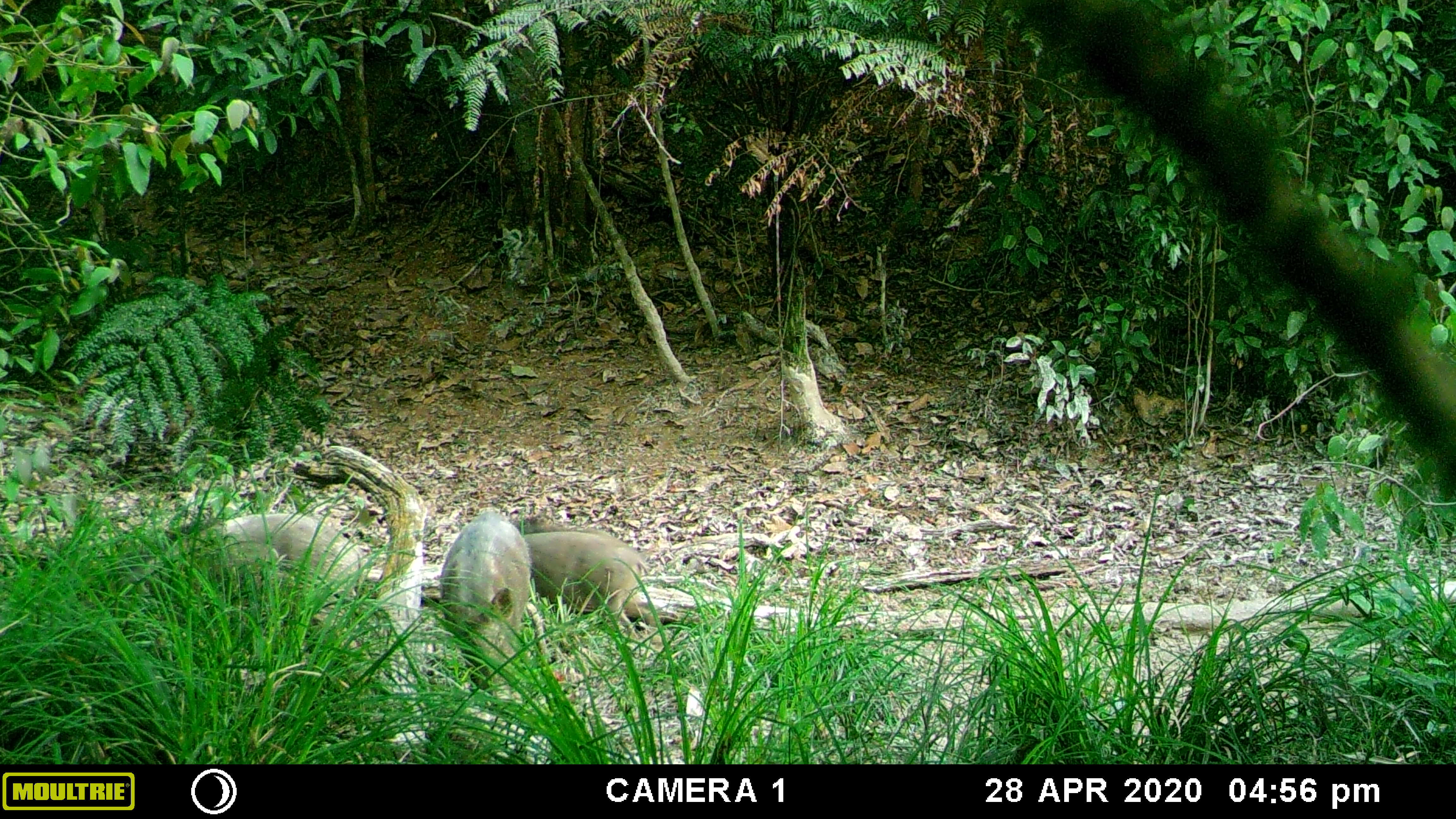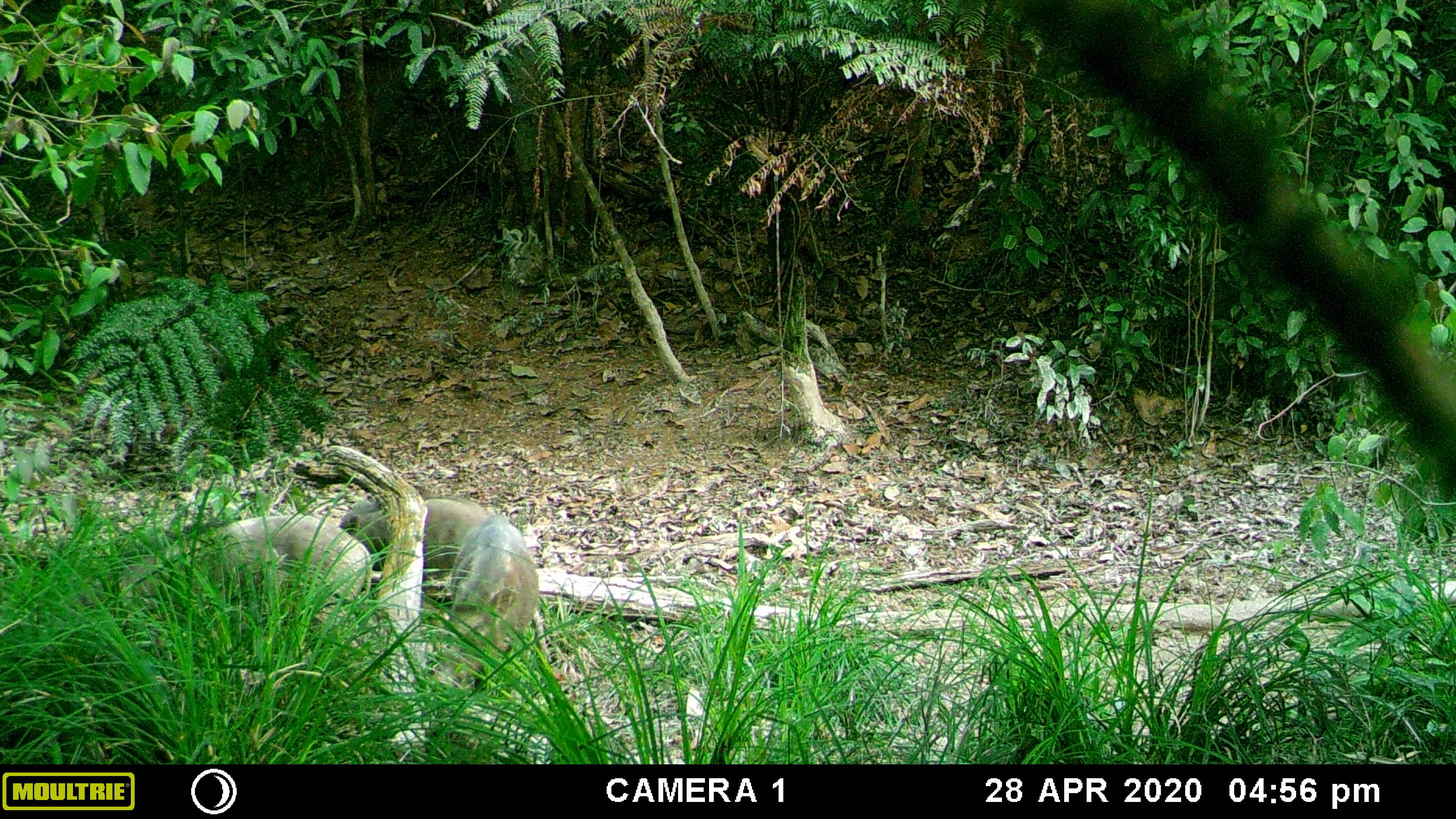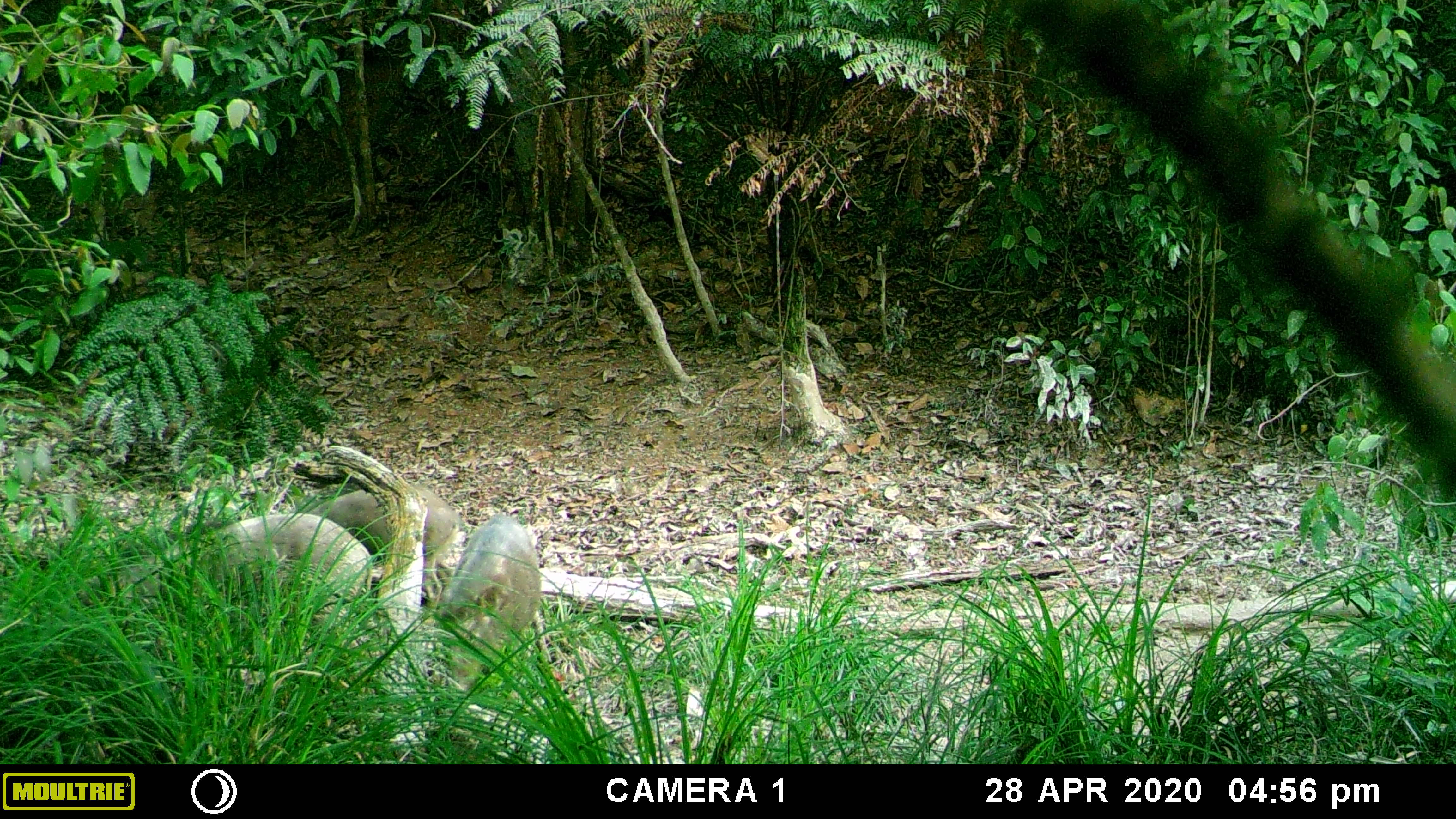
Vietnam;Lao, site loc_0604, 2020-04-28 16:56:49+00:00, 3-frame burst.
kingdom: Animalia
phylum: Chordata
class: Mammalia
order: Artiodactyla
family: Suidae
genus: Sus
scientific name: Sus scrofa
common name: eurasian wild pig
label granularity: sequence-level